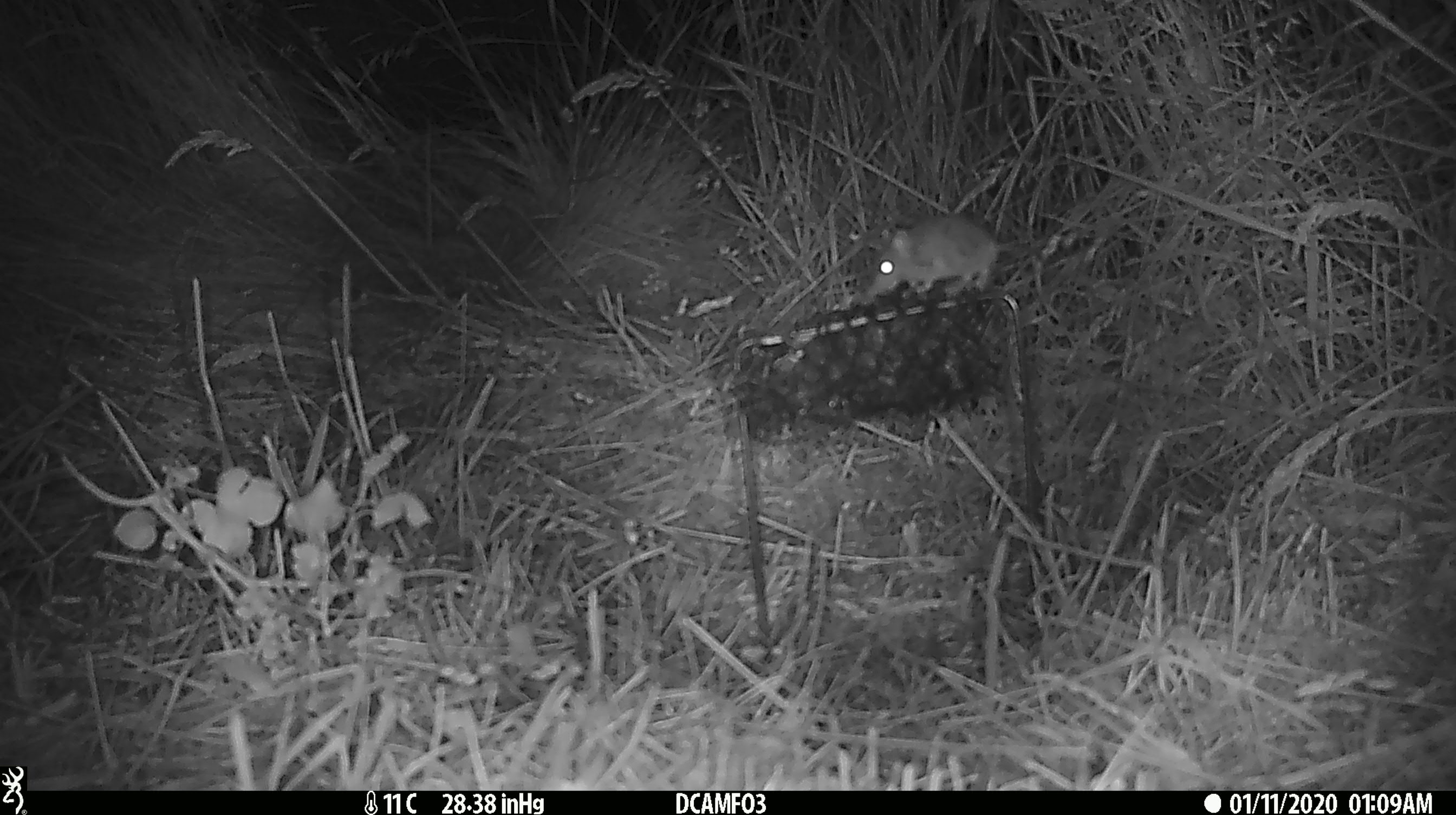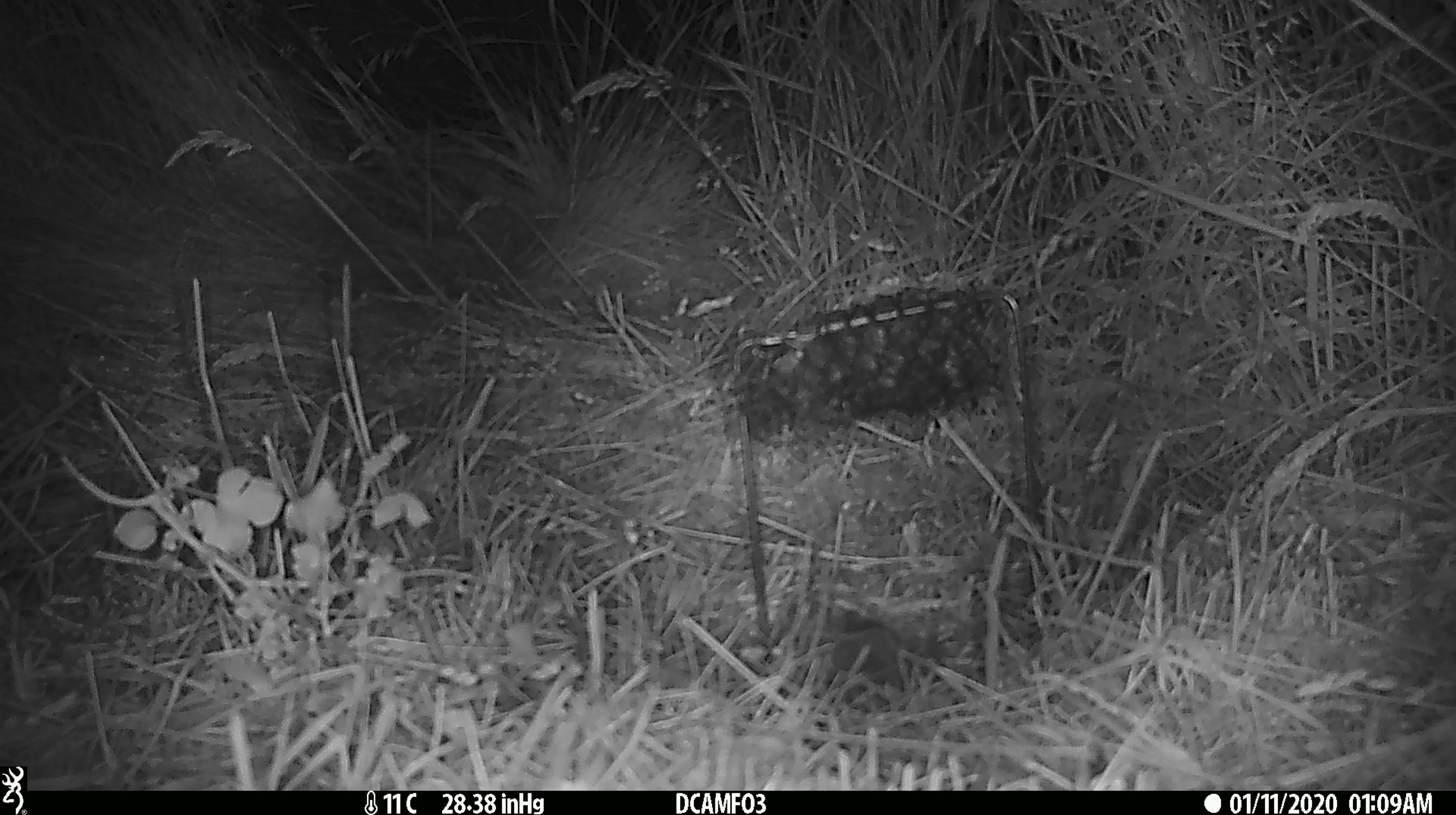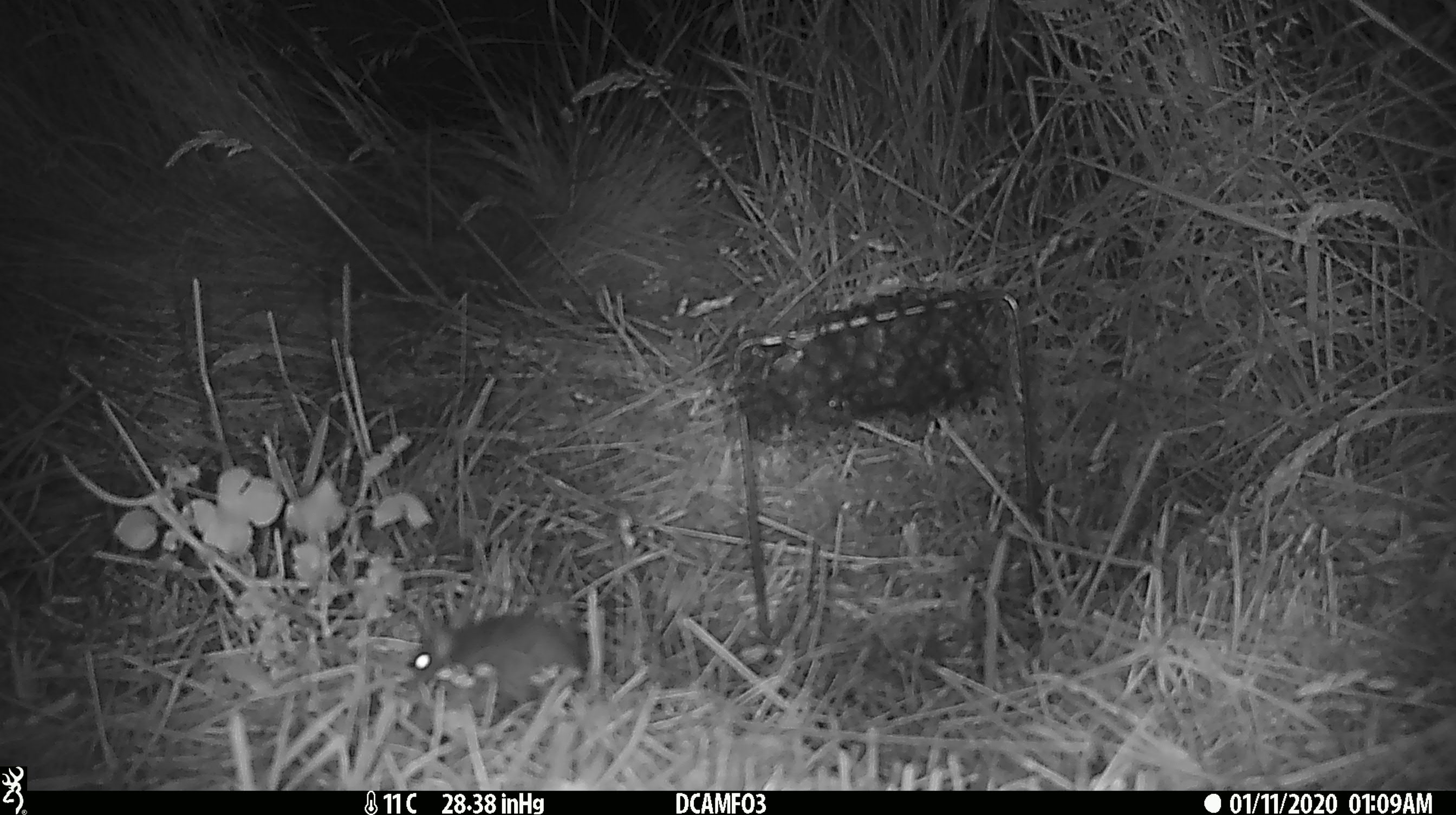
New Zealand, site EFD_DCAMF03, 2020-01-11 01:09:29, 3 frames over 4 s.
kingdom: Animalia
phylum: Chordata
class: Mammalia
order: Rodentia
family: Muridae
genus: Mus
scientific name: Mus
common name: mouse